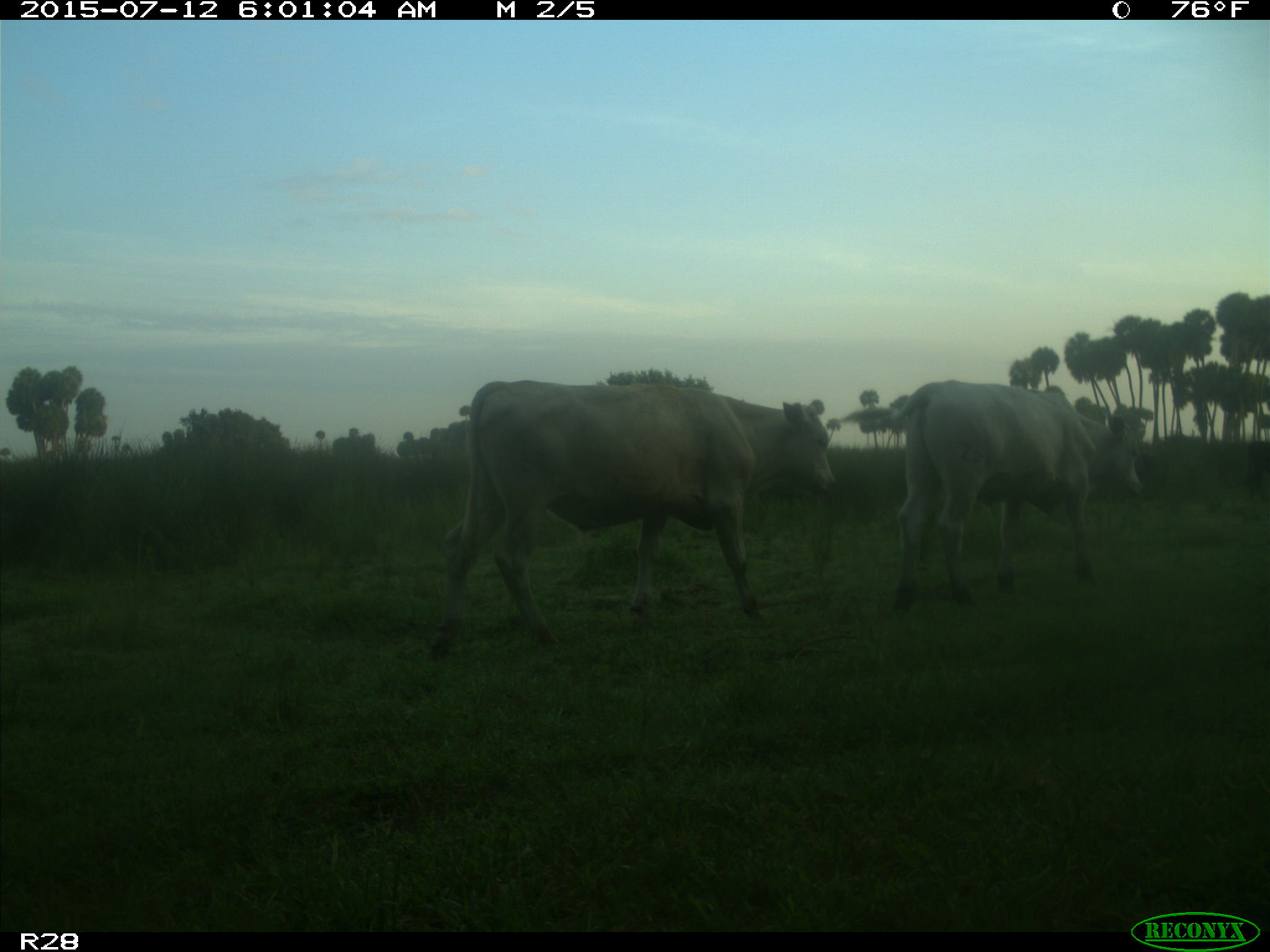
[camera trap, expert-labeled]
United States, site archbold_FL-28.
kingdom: Animalia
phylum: Chordata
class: Mammalia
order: Artiodactyla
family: Bovidae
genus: Bos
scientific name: Bos taurus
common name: domestic cow